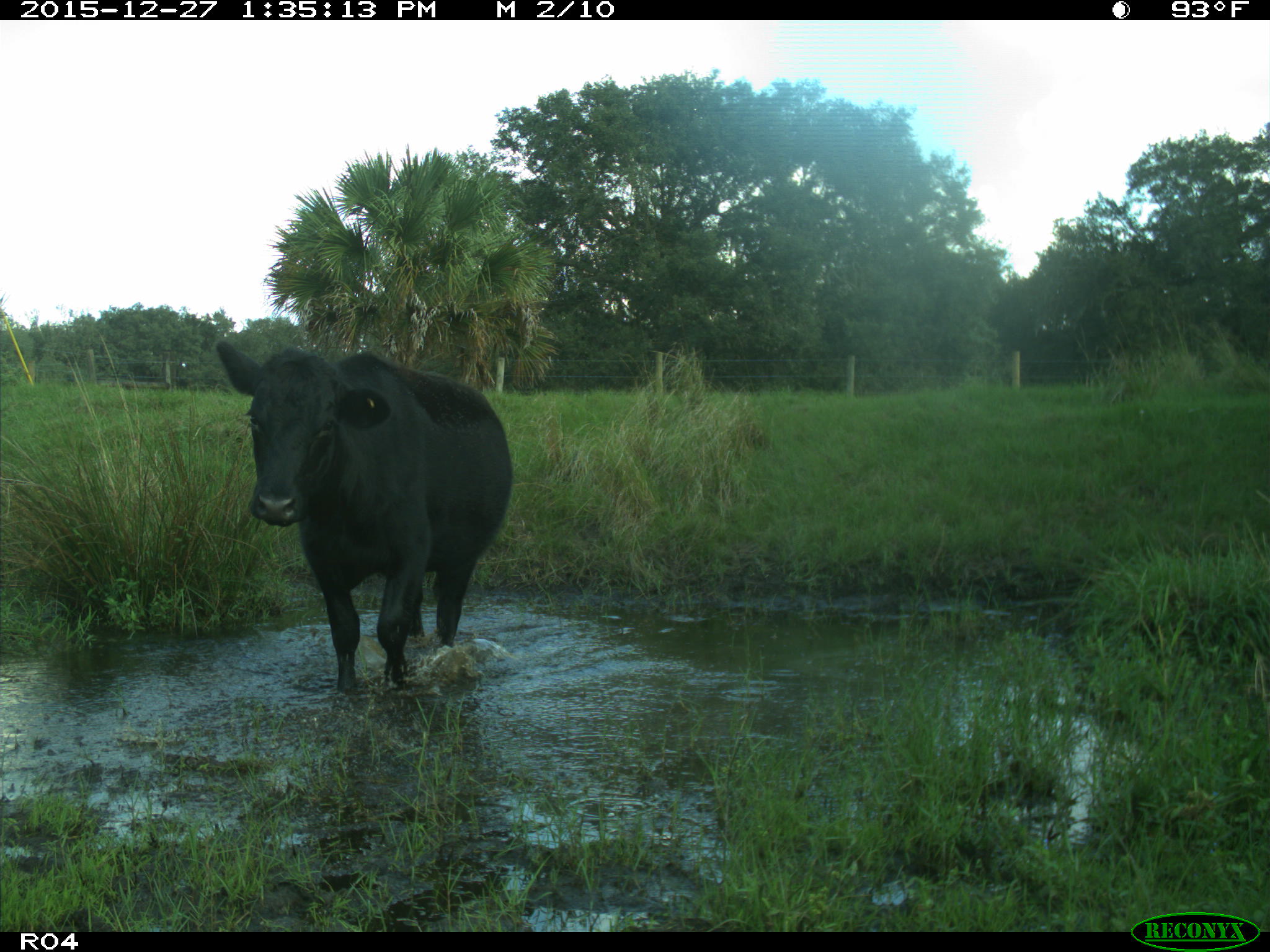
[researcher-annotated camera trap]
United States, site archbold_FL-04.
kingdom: Animalia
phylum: Chordata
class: Mammalia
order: Artiodactyla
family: Bovidae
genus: Bos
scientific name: Bos taurus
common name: domestic cow